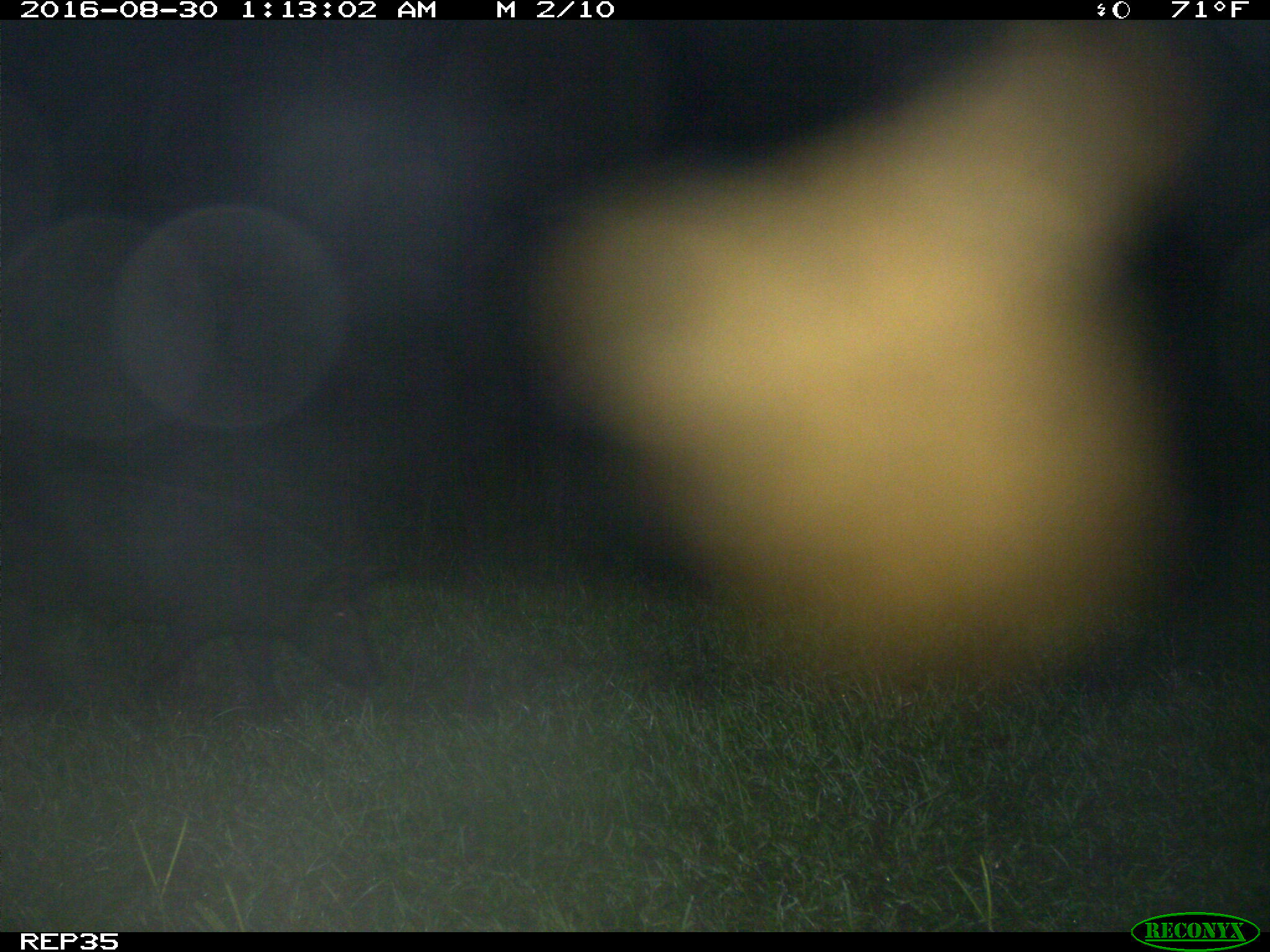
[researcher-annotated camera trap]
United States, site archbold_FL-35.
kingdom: Animalia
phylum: Chordata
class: Mammalia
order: Artiodactyla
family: Suidae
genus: Sus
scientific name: Sus scrofa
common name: wild boar